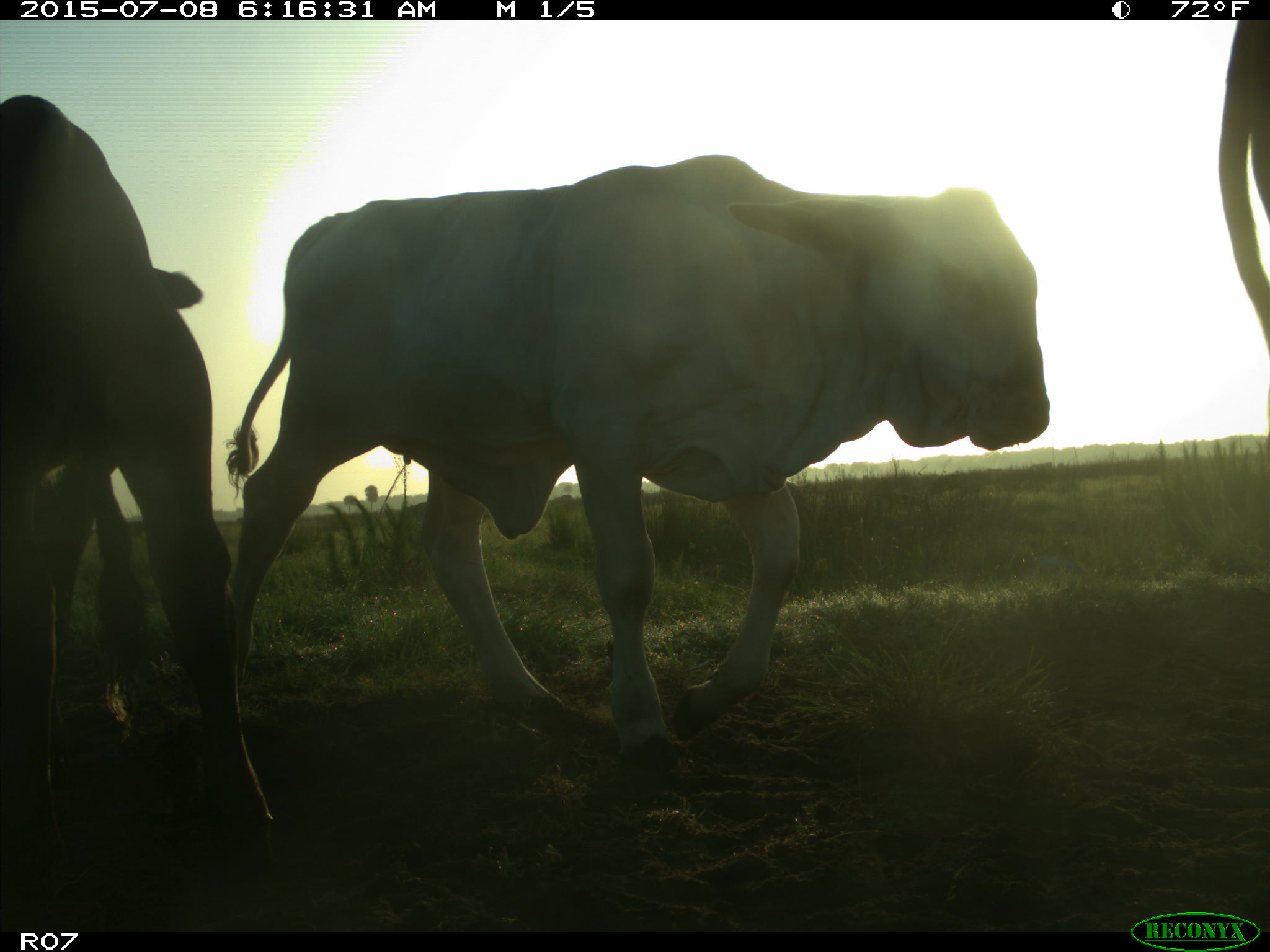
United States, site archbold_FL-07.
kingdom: Animalia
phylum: Chordata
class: Mammalia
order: Artiodactyla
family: Bovidae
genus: Bos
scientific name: Bos taurus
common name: domestic cow